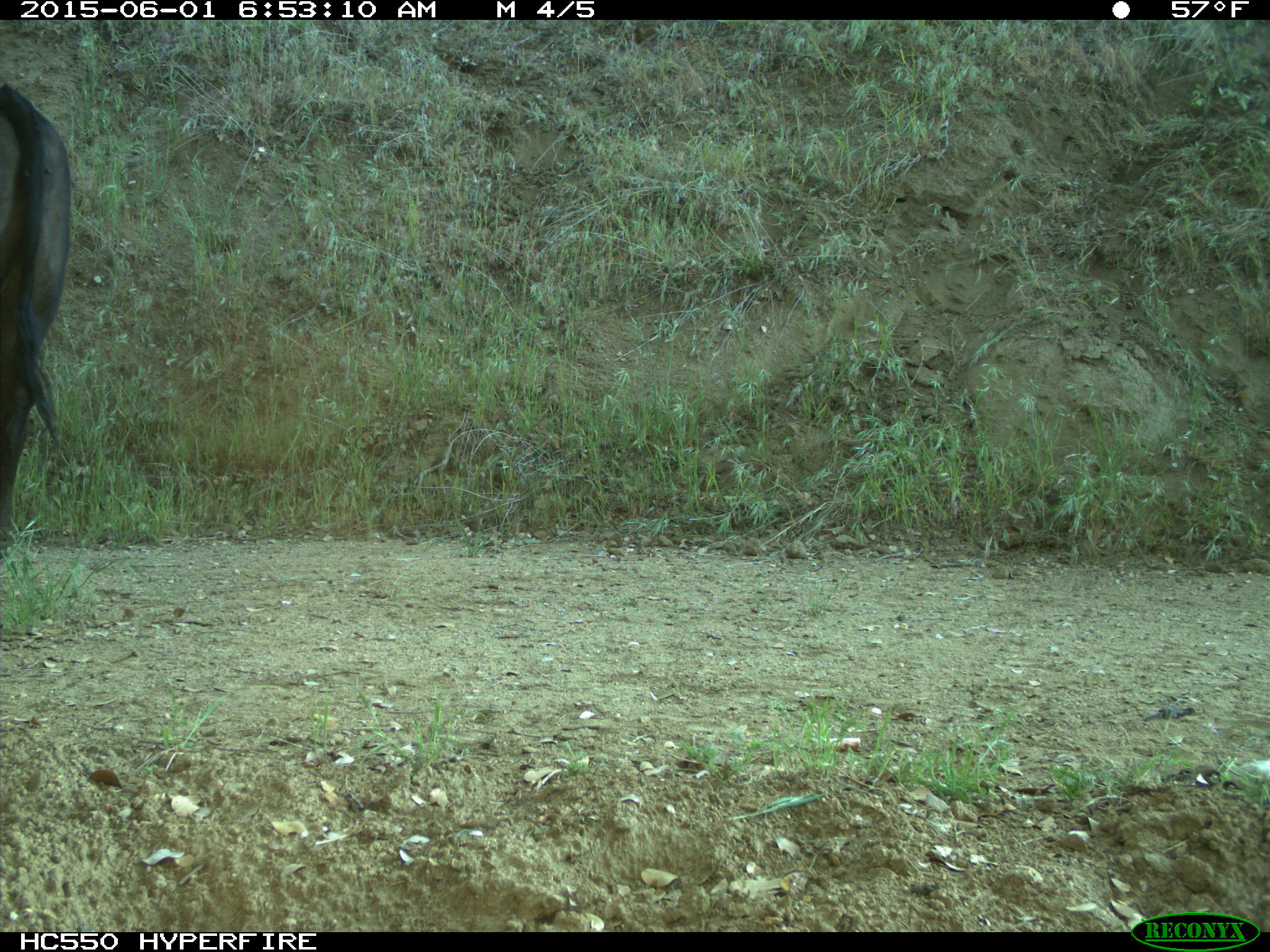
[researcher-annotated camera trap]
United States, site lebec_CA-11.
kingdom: Animalia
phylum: Chordata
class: Mammalia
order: Artiodactyla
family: Bovidae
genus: Bos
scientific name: Bos taurus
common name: domestic cow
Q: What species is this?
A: Bos taurus (domestic cow).